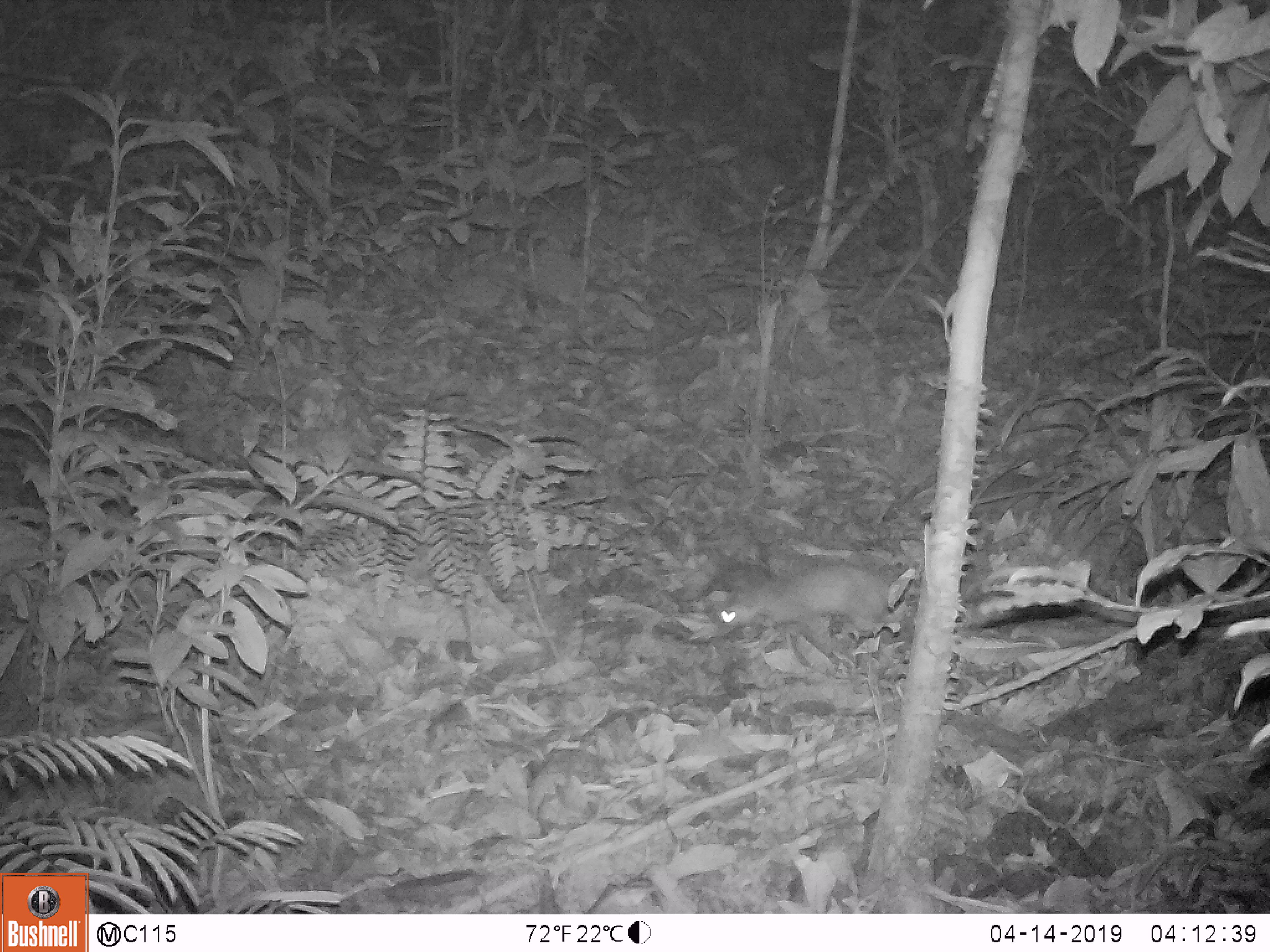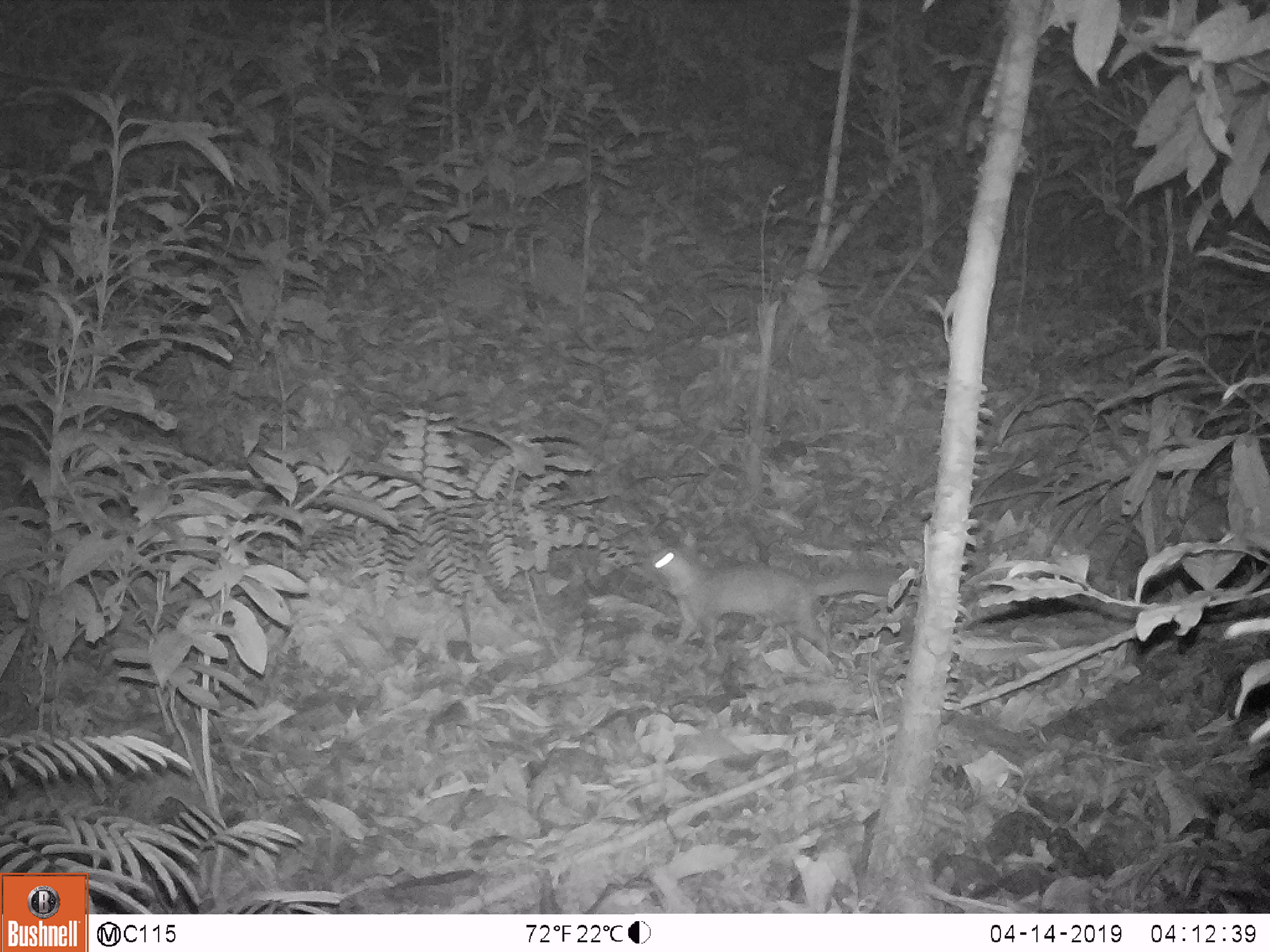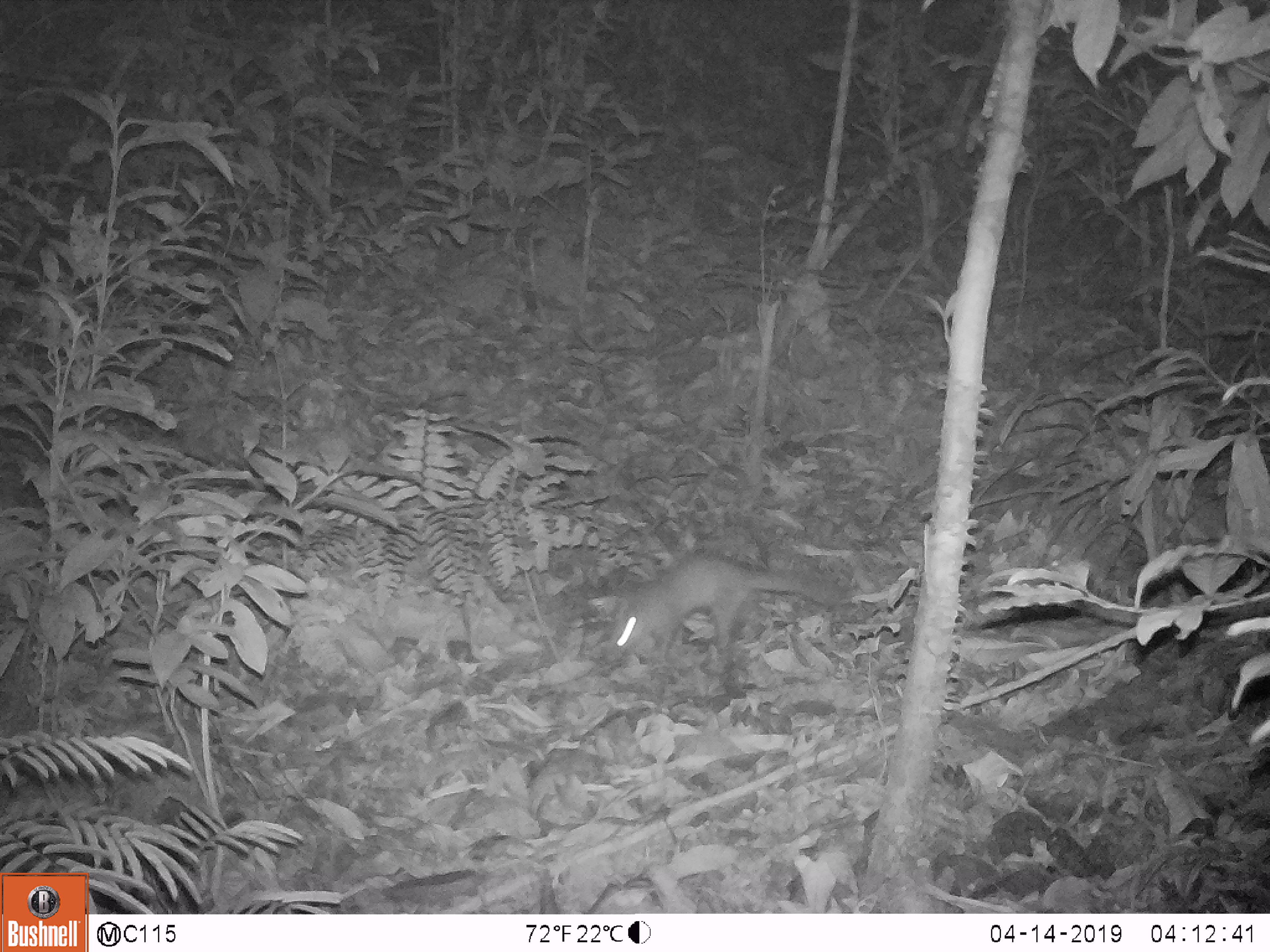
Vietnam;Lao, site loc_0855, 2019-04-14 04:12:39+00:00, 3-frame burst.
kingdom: Animalia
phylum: Chordata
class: Mammalia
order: Carnivora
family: Mustelidae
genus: Melogale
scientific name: Melogale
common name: ferret badger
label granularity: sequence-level